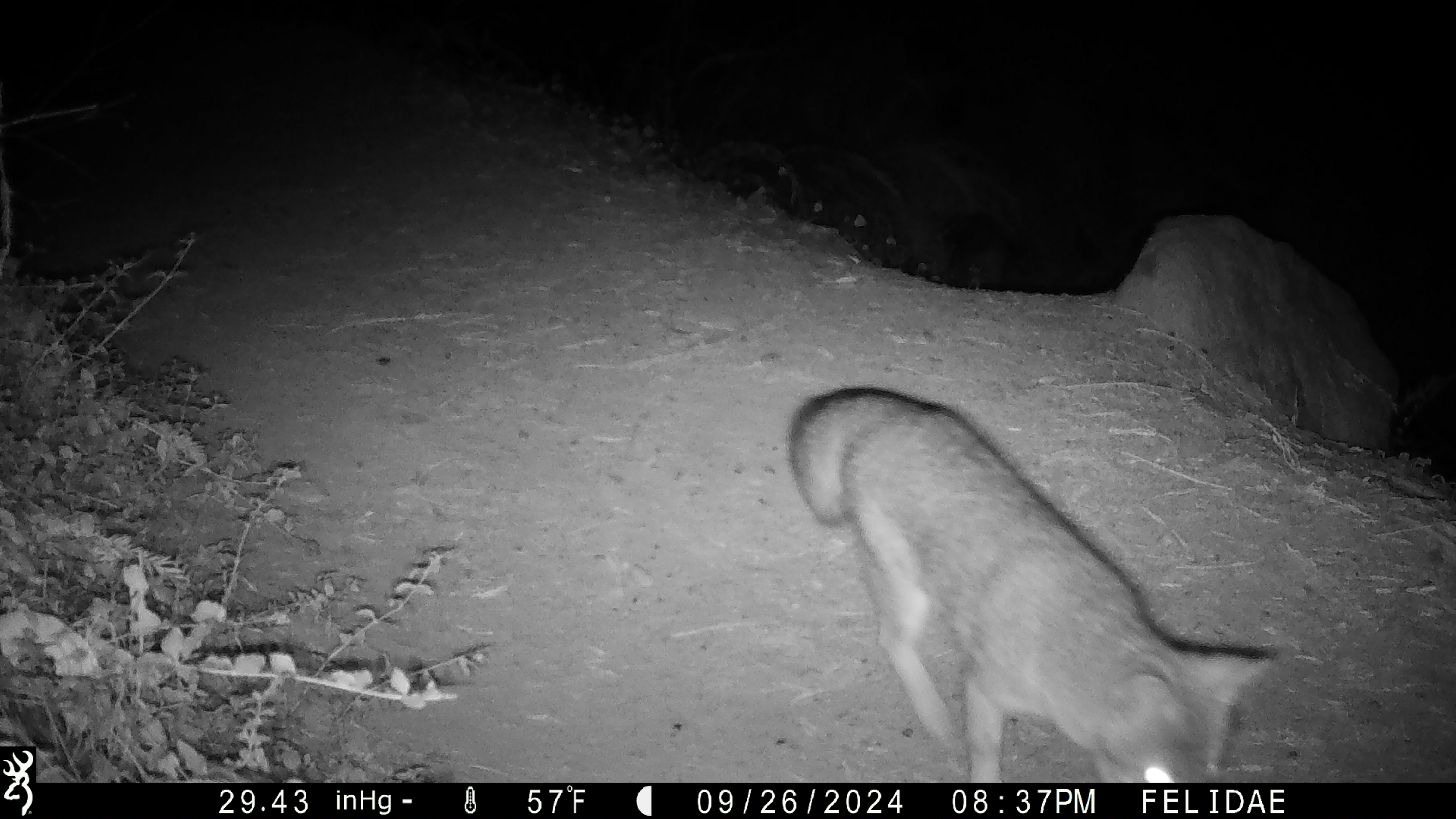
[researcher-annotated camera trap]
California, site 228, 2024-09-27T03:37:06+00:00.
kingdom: Animalia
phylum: Chordata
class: Mammalia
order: Carnivora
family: Canidae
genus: Urocyon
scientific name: Urocyon cinereoargenteus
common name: gray fox